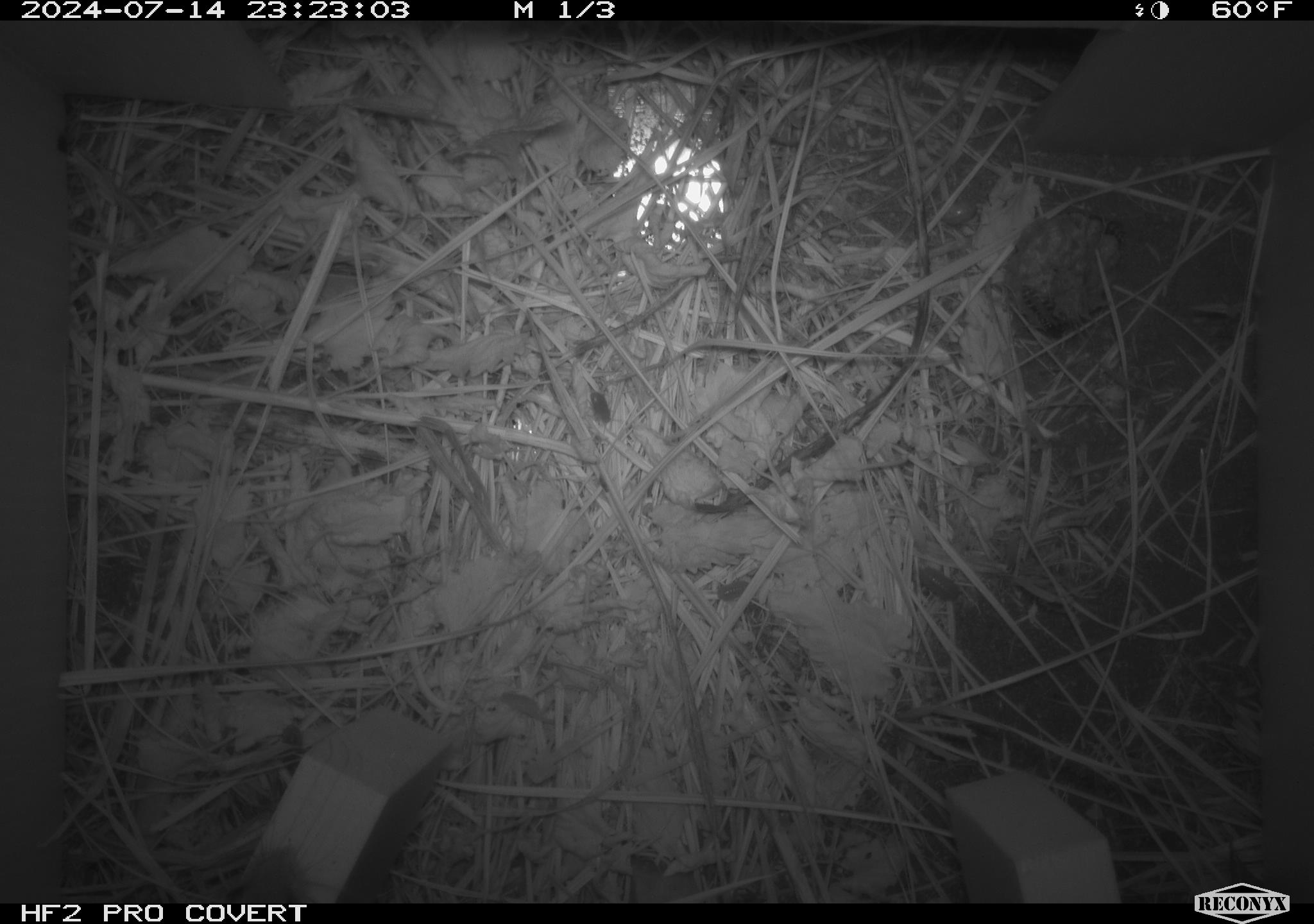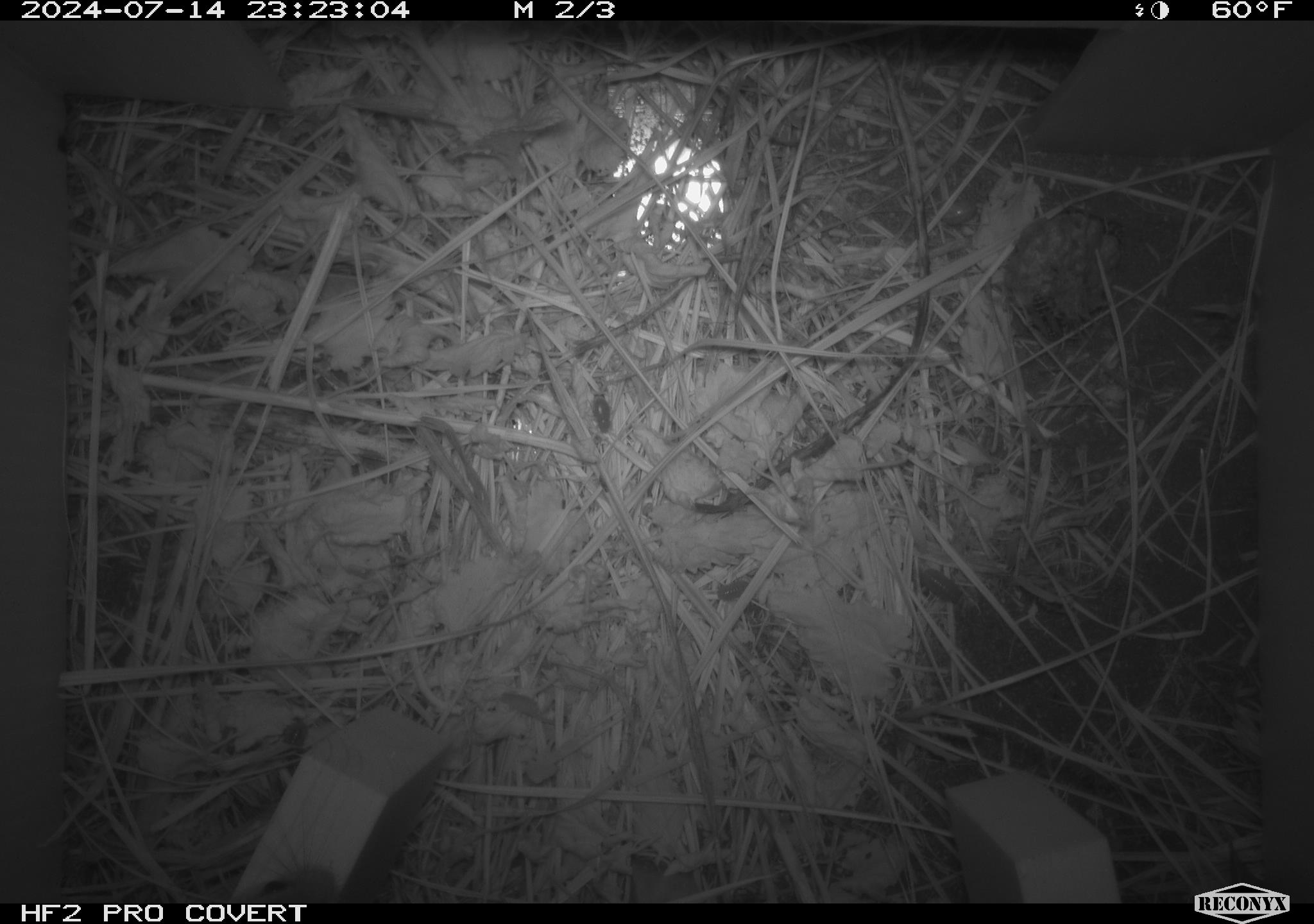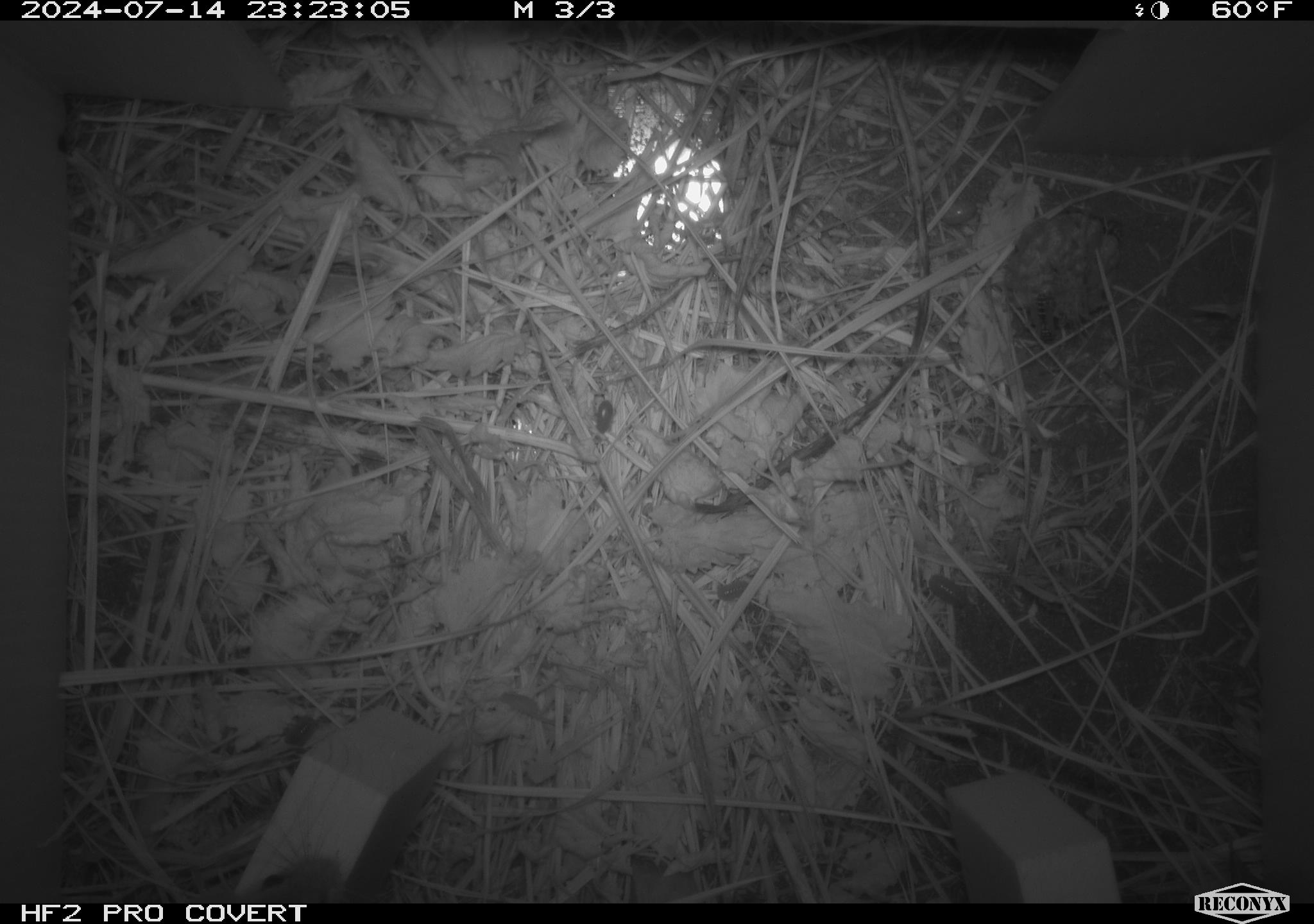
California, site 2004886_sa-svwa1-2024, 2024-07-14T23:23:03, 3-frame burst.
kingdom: Animalia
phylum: Arthropoda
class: Insecta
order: Hymenoptera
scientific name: Hymenoptera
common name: ants, bees, wasps, and sawflies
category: hymenoptera order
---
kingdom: Animalia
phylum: Arthropoda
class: Insecta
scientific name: Insecta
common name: insect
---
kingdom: Animalia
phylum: Chordata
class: Mammalia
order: Rodentia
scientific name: Rodentia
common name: mouse species